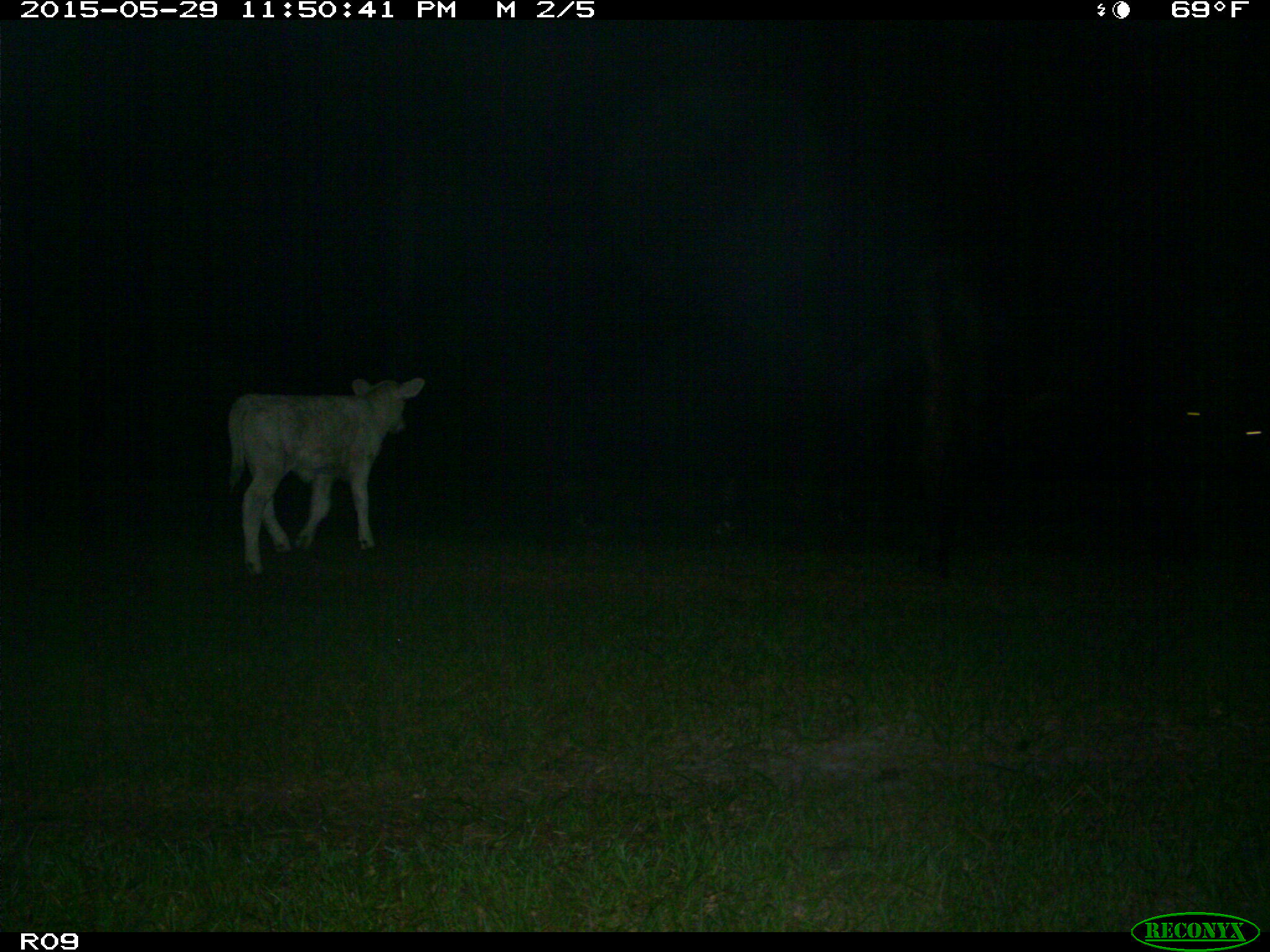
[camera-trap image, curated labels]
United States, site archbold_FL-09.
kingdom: Animalia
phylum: Chordata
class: Mammalia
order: Artiodactyla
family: Bovidae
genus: Bos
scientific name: Bos taurus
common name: domestic cow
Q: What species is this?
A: Bos taurus (domestic cow).